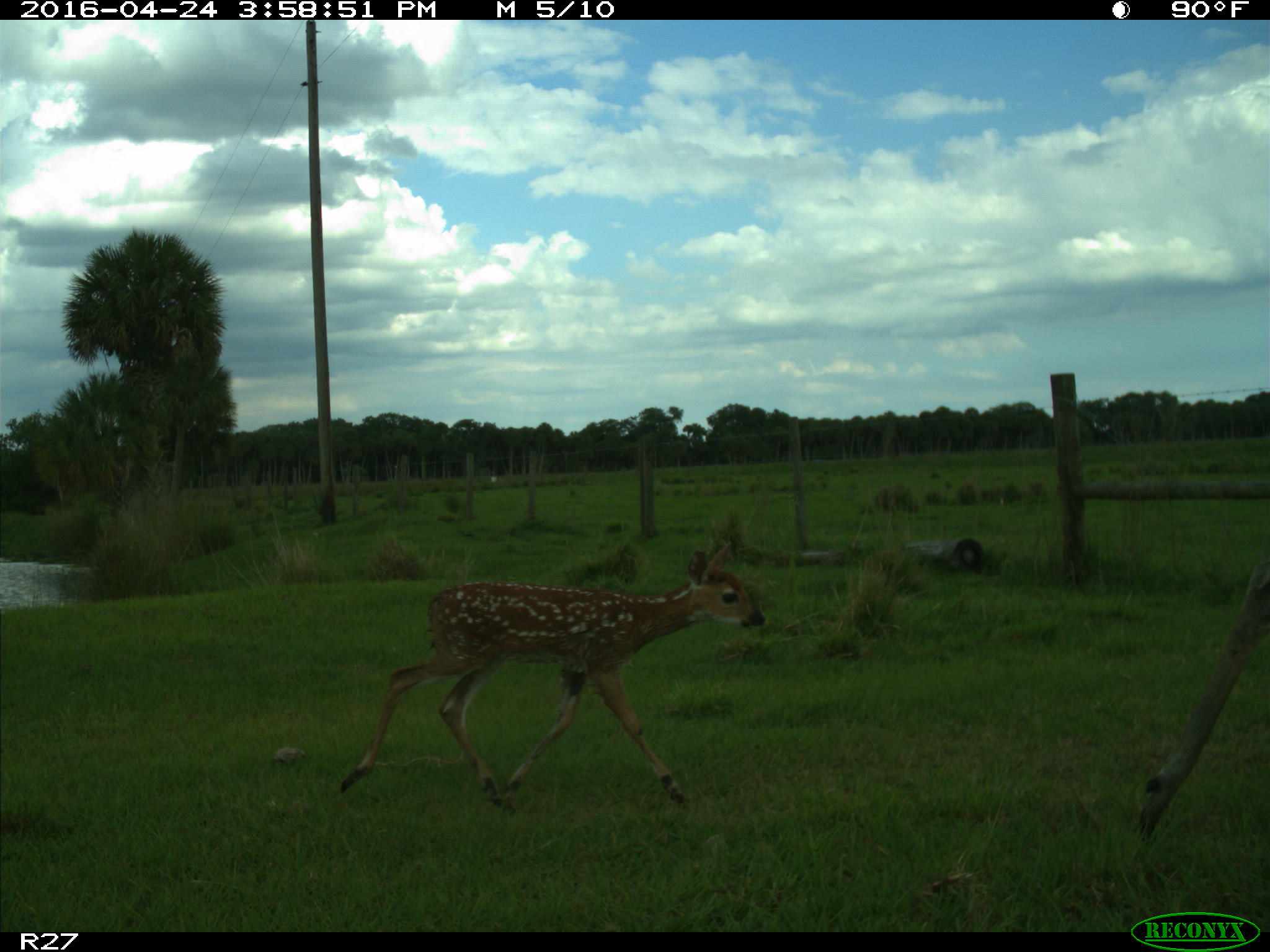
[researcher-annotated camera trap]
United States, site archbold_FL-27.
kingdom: Animalia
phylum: Chordata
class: Mammalia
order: Artiodactyla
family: Cervidae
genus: Odocoileus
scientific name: Odocoileus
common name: deer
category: unidentified deer